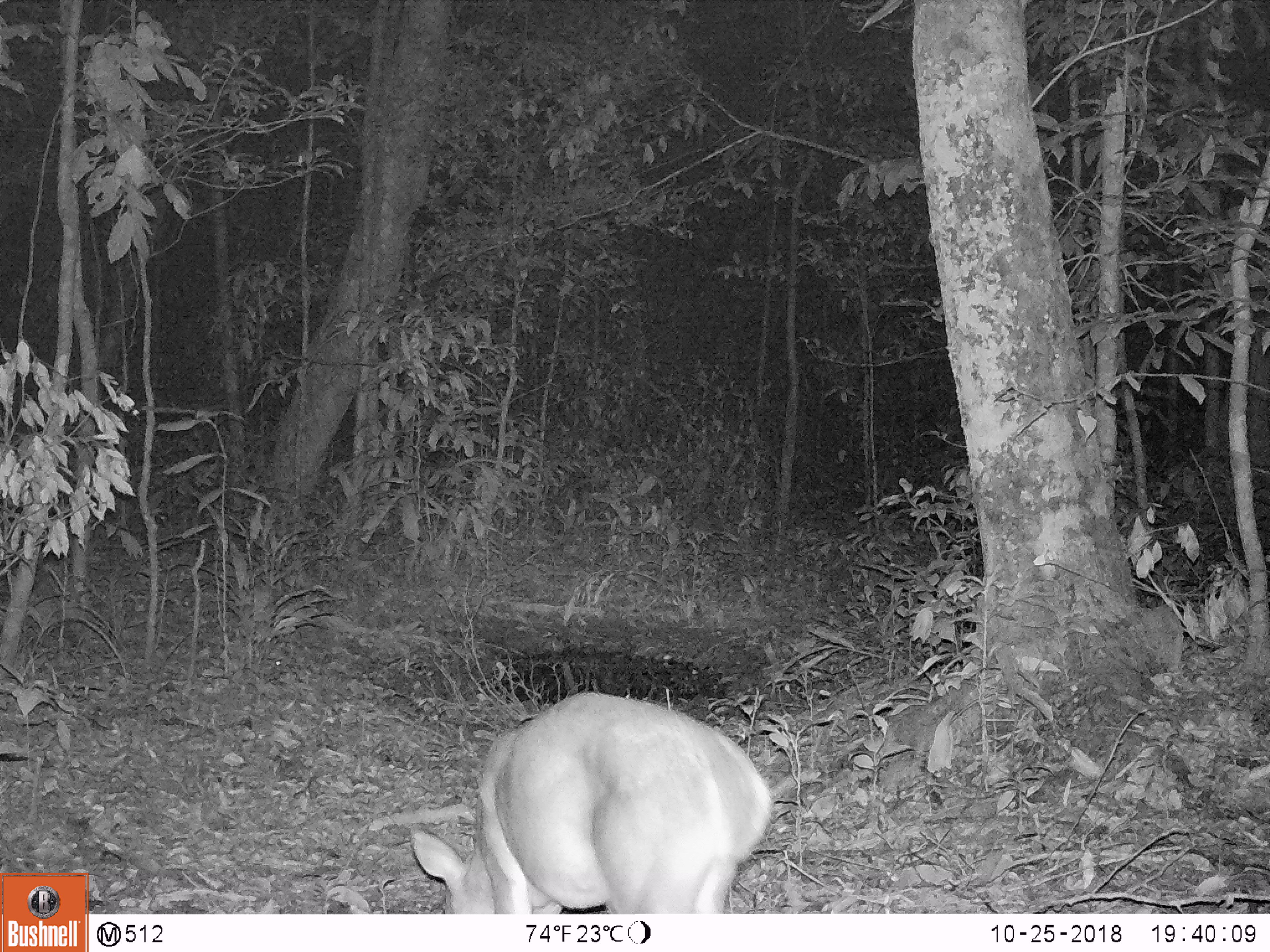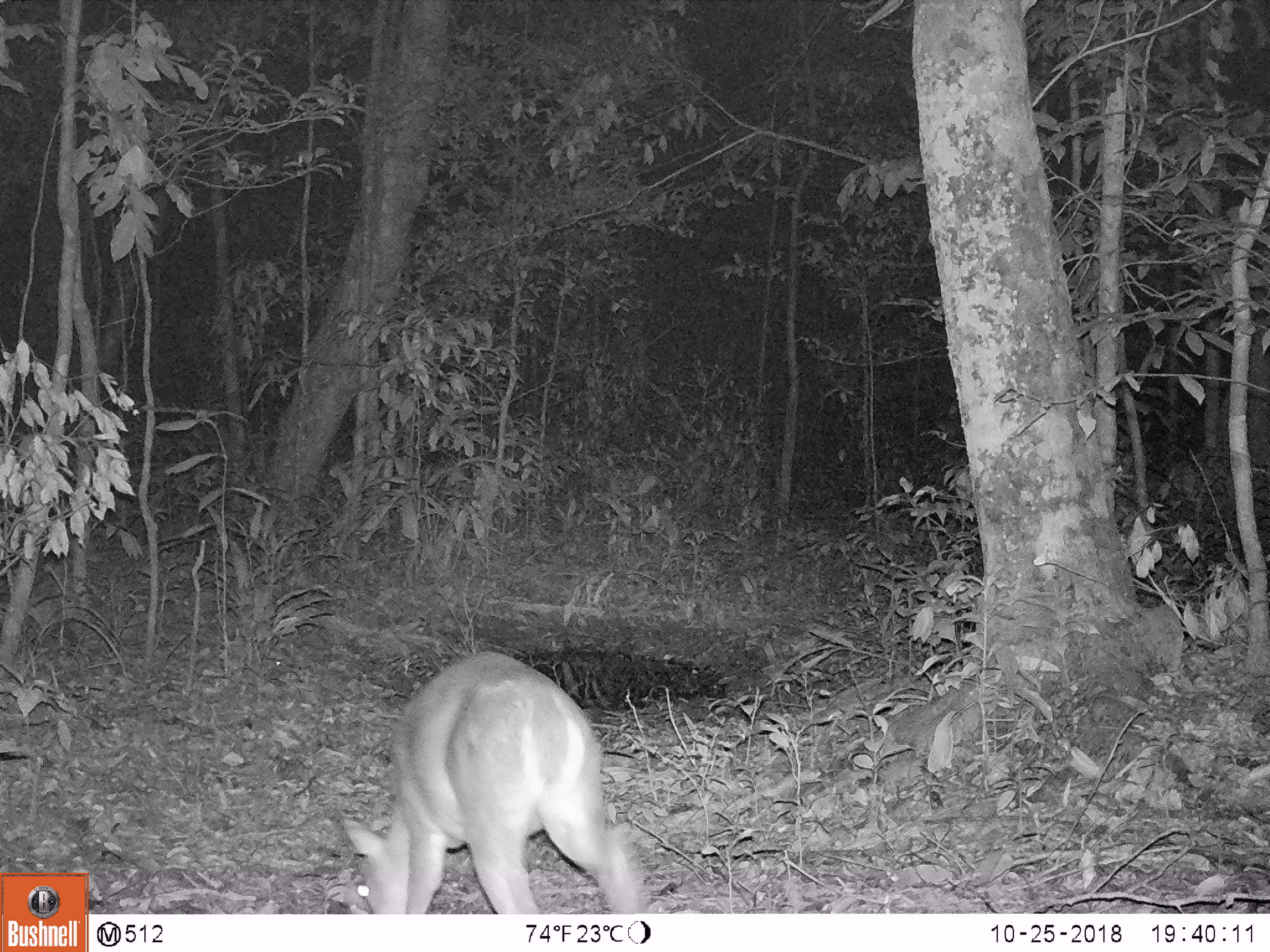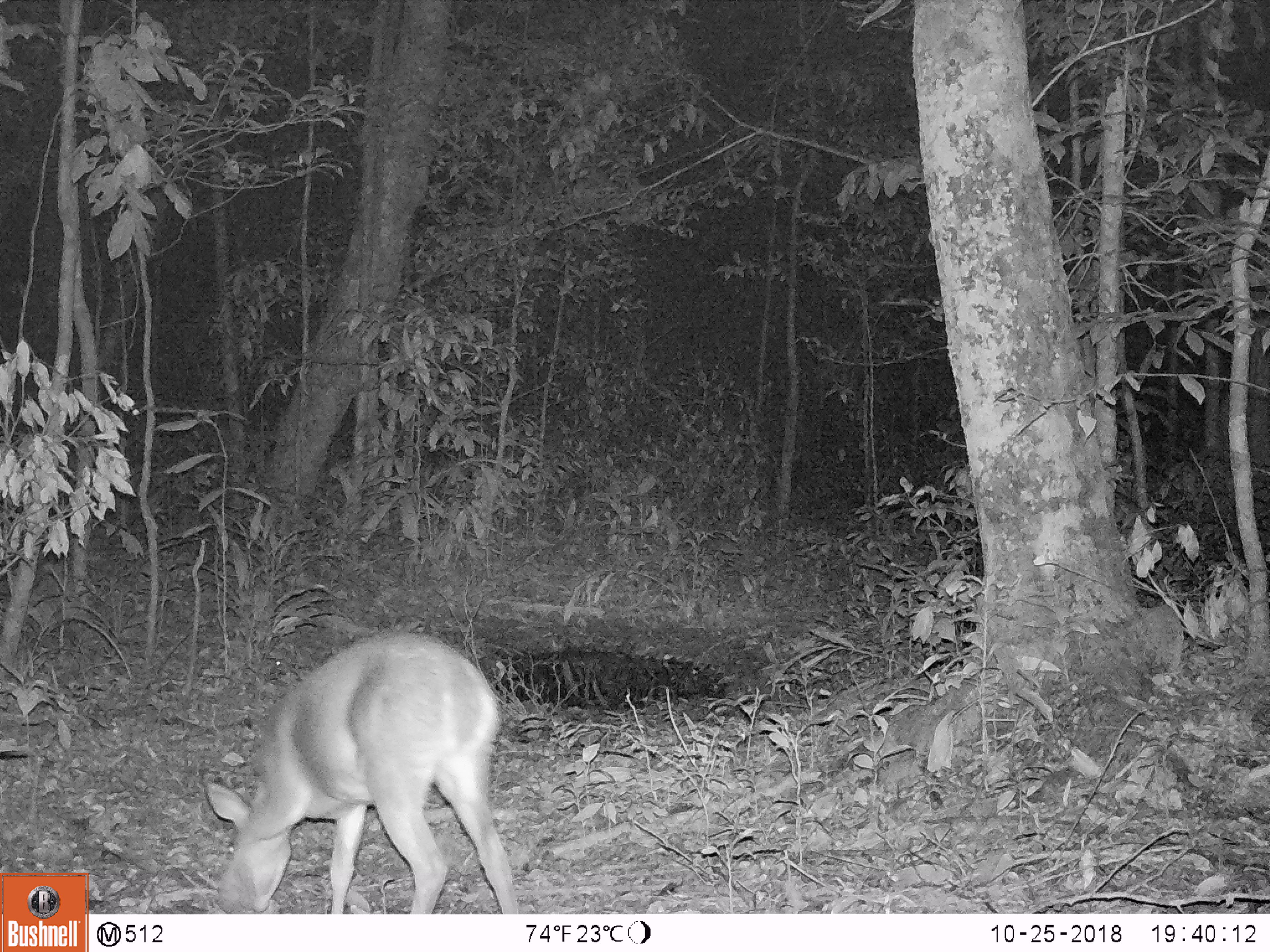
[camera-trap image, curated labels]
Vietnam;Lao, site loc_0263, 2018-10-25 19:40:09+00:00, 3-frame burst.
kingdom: Animalia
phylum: Chordata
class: Mammalia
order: Artiodactyla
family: Cervidae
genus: Muntiacus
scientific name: Muntiacus vuquangensis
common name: large-antlered muntjac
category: large antlered muntjac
Large antlered muntjac (large-antlered muntjac) (Muntiacus vuquangensis). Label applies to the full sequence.